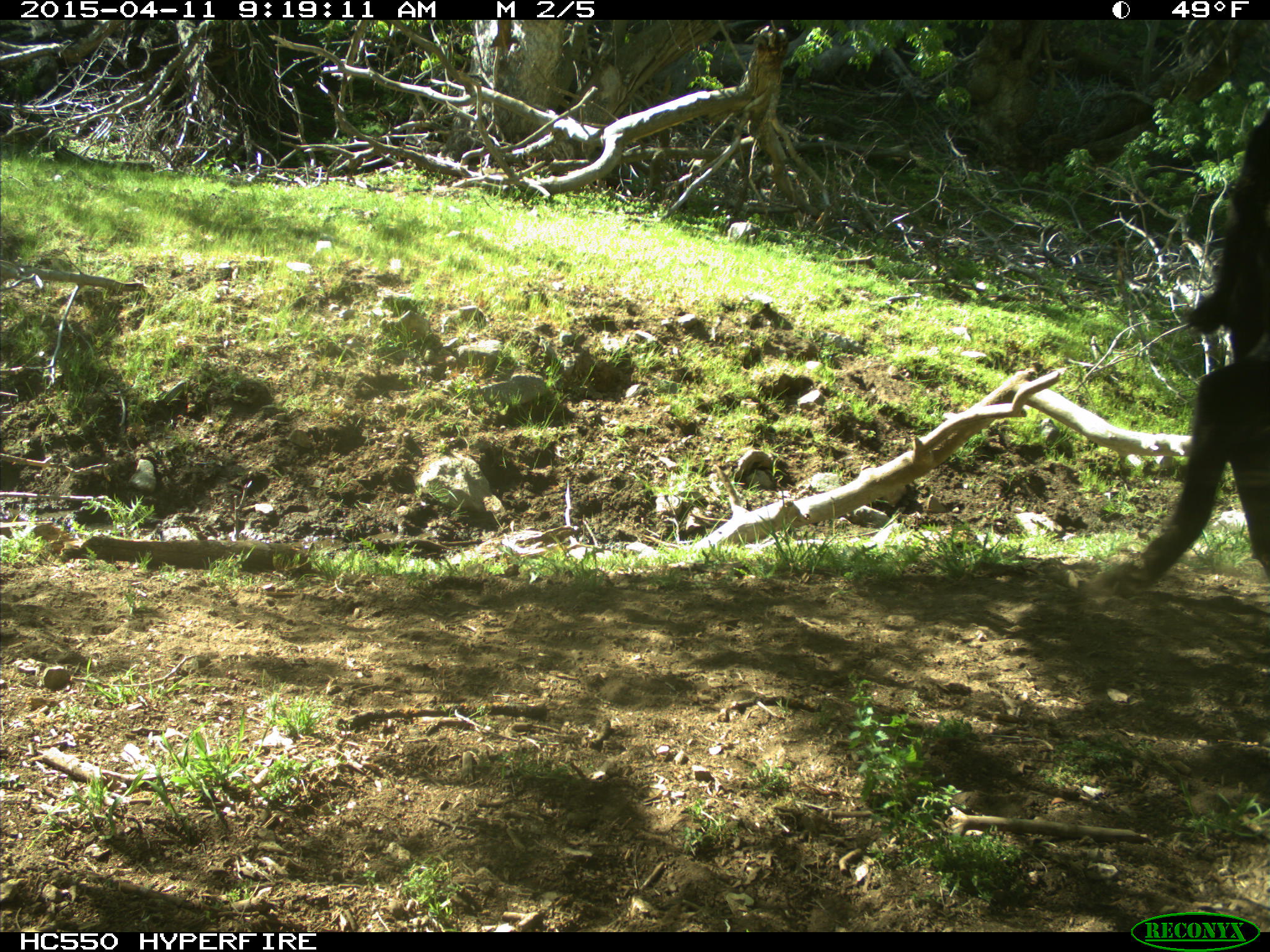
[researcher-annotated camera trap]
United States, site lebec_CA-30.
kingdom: Animalia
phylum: Chordata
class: Mammalia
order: Artiodactyla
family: Bovidae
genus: Bos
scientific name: Bos taurus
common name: domestic cow